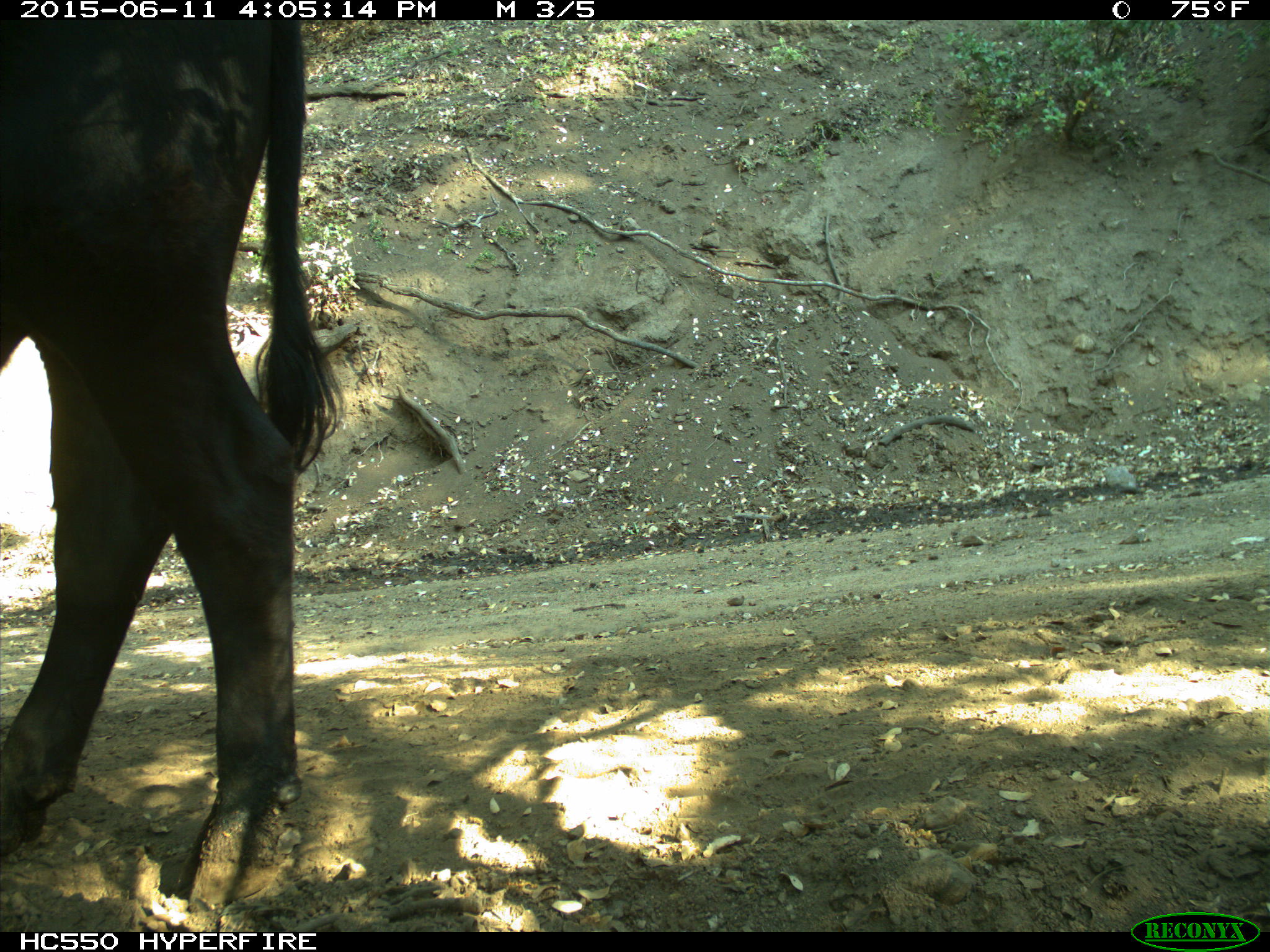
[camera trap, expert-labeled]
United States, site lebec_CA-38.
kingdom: Animalia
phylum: Chordata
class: Mammalia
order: Artiodactyla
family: Bovidae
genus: Bos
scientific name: Bos taurus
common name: domestic cow